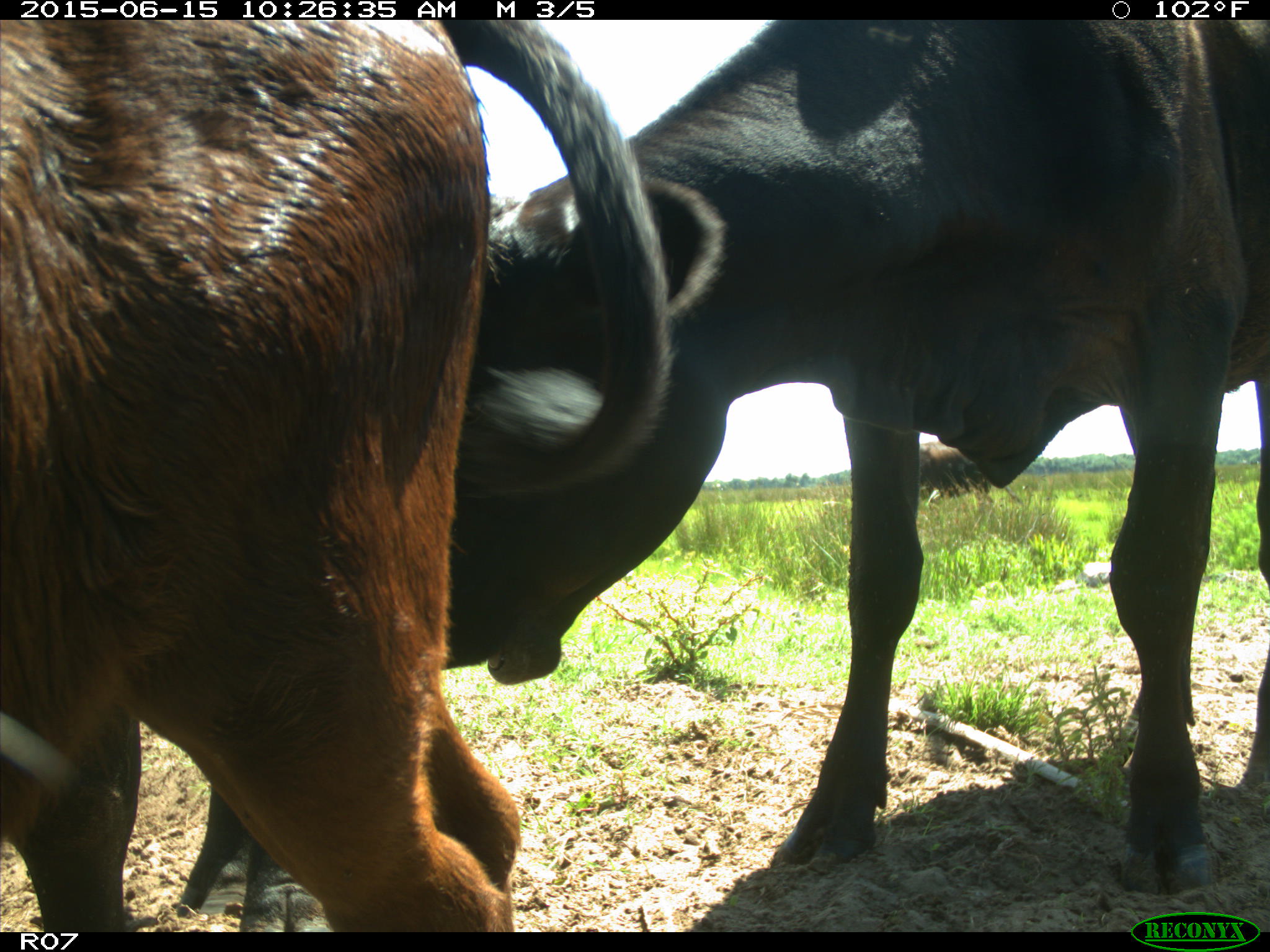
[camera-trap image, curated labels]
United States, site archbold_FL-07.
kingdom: Animalia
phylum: Chordata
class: Mammalia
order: Artiodactyla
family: Bovidae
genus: Bos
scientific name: Bos taurus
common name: domestic cow